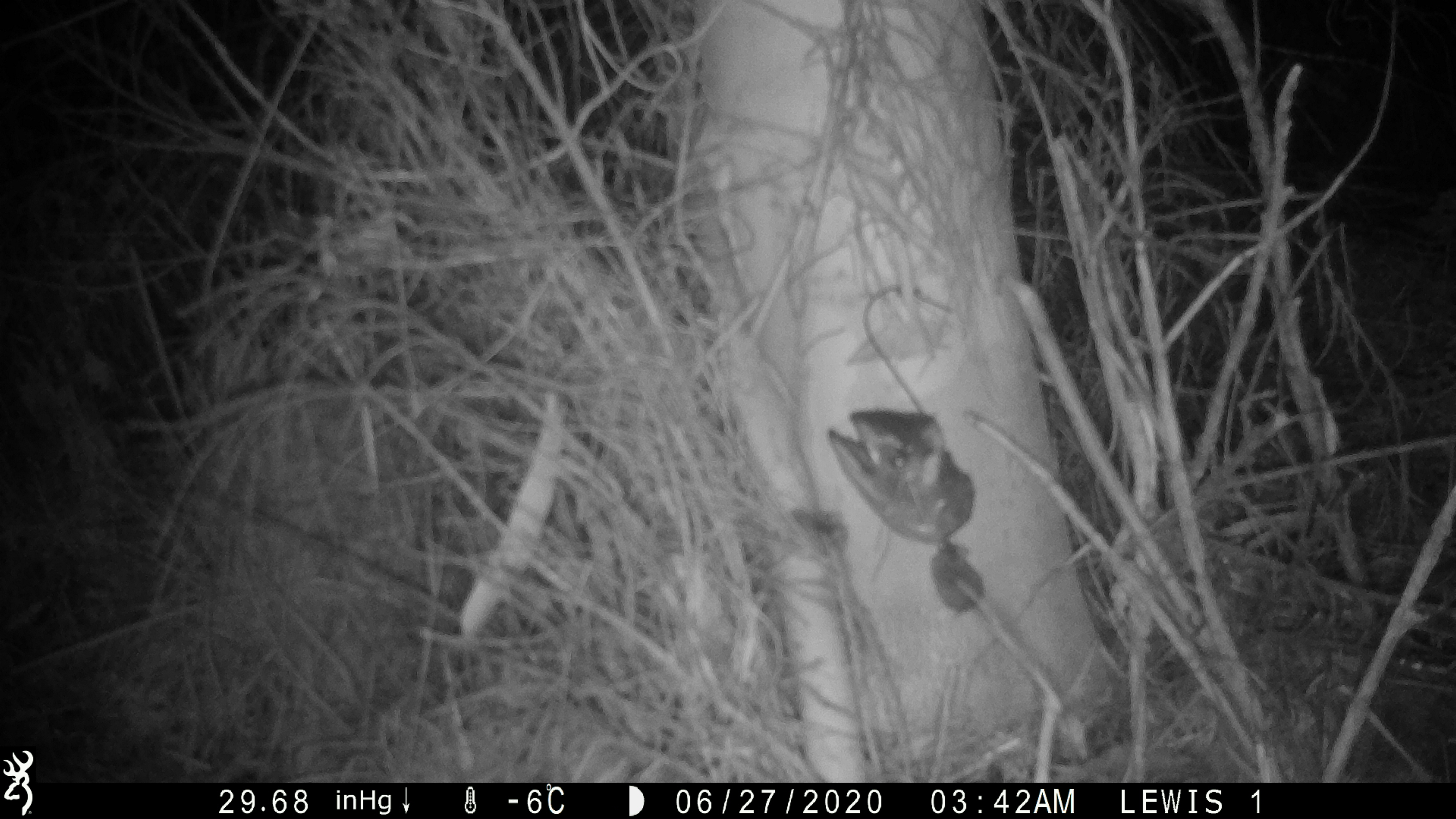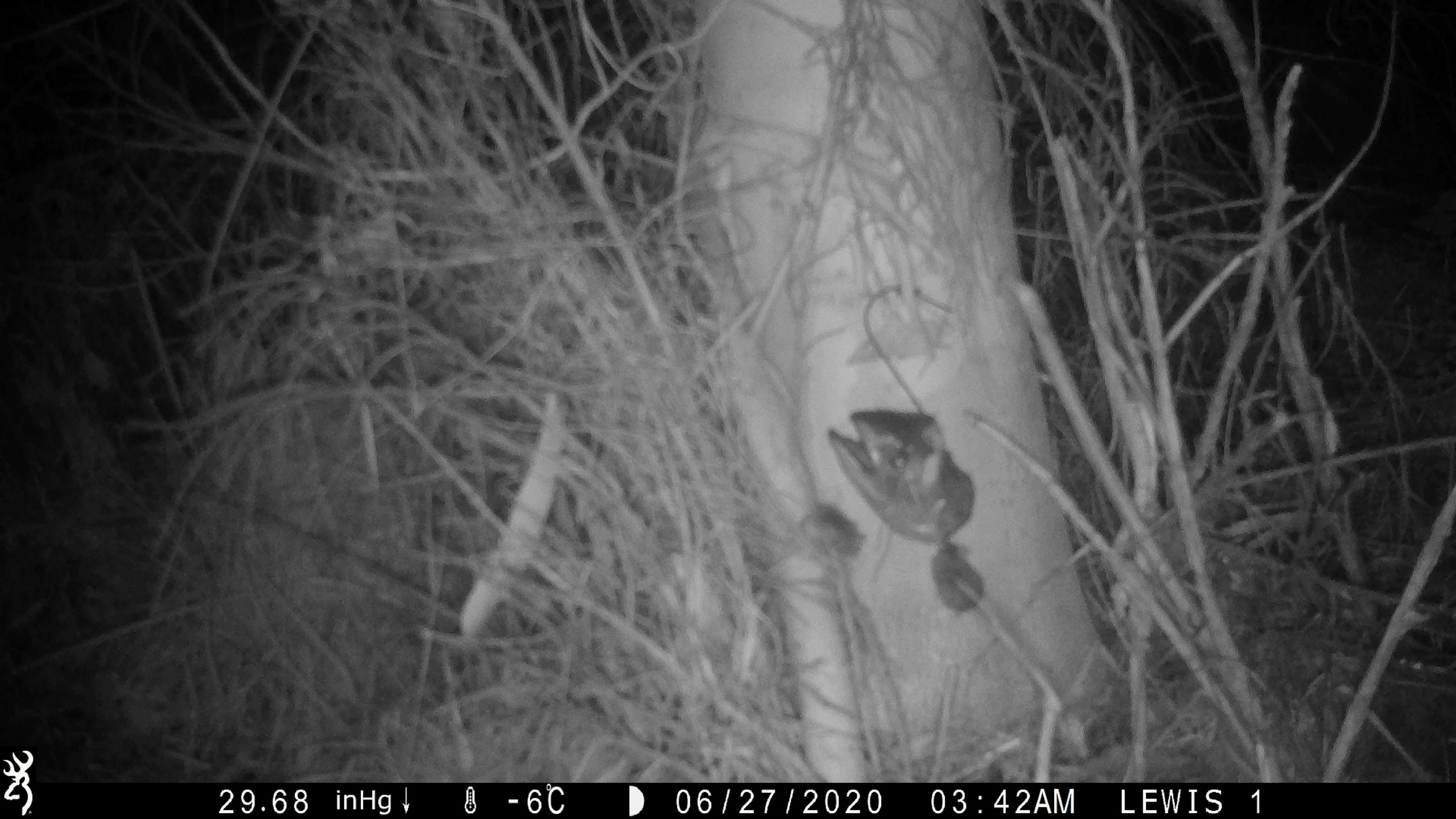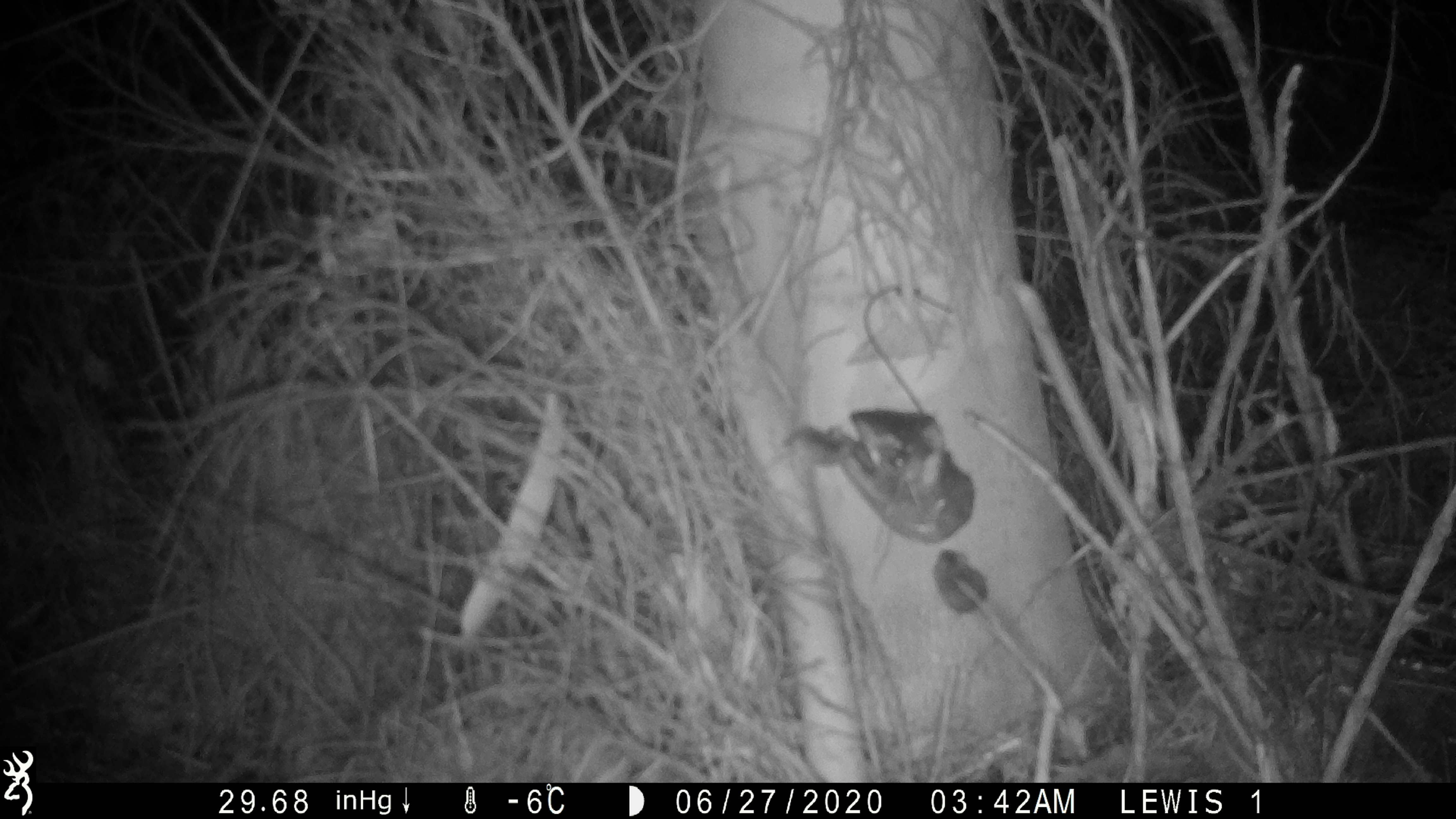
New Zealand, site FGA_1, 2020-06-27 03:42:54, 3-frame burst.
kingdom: Animalia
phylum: Chordata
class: Mammalia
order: Rodentia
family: Muridae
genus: Mus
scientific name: Mus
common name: mouse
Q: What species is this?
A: Mouse (Mus).